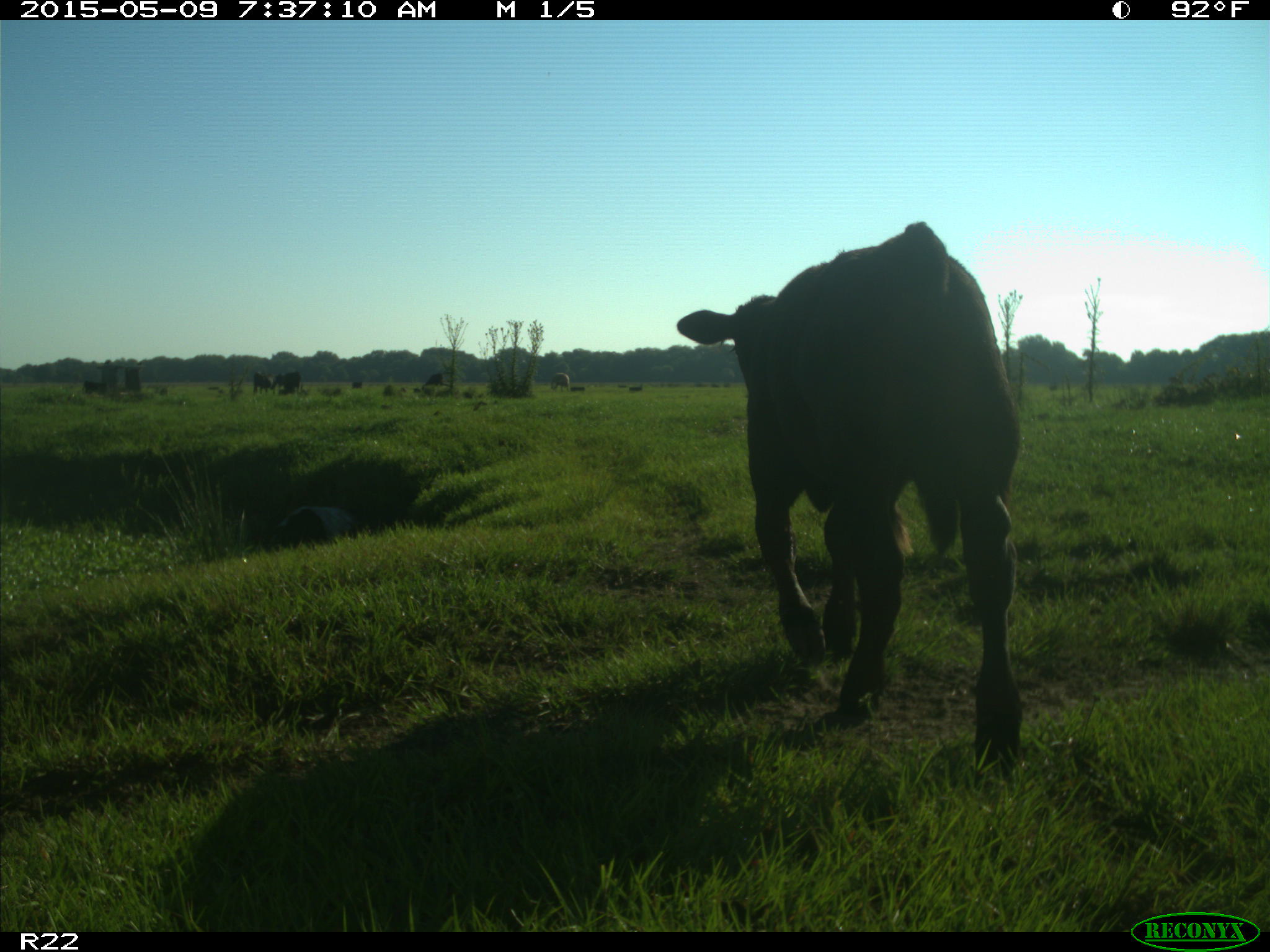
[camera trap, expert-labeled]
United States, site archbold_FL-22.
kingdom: Animalia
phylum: Chordata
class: Mammalia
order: Artiodactyla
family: Bovidae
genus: Bos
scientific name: Bos taurus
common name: domestic cow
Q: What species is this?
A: Bos taurus (domestic cow).